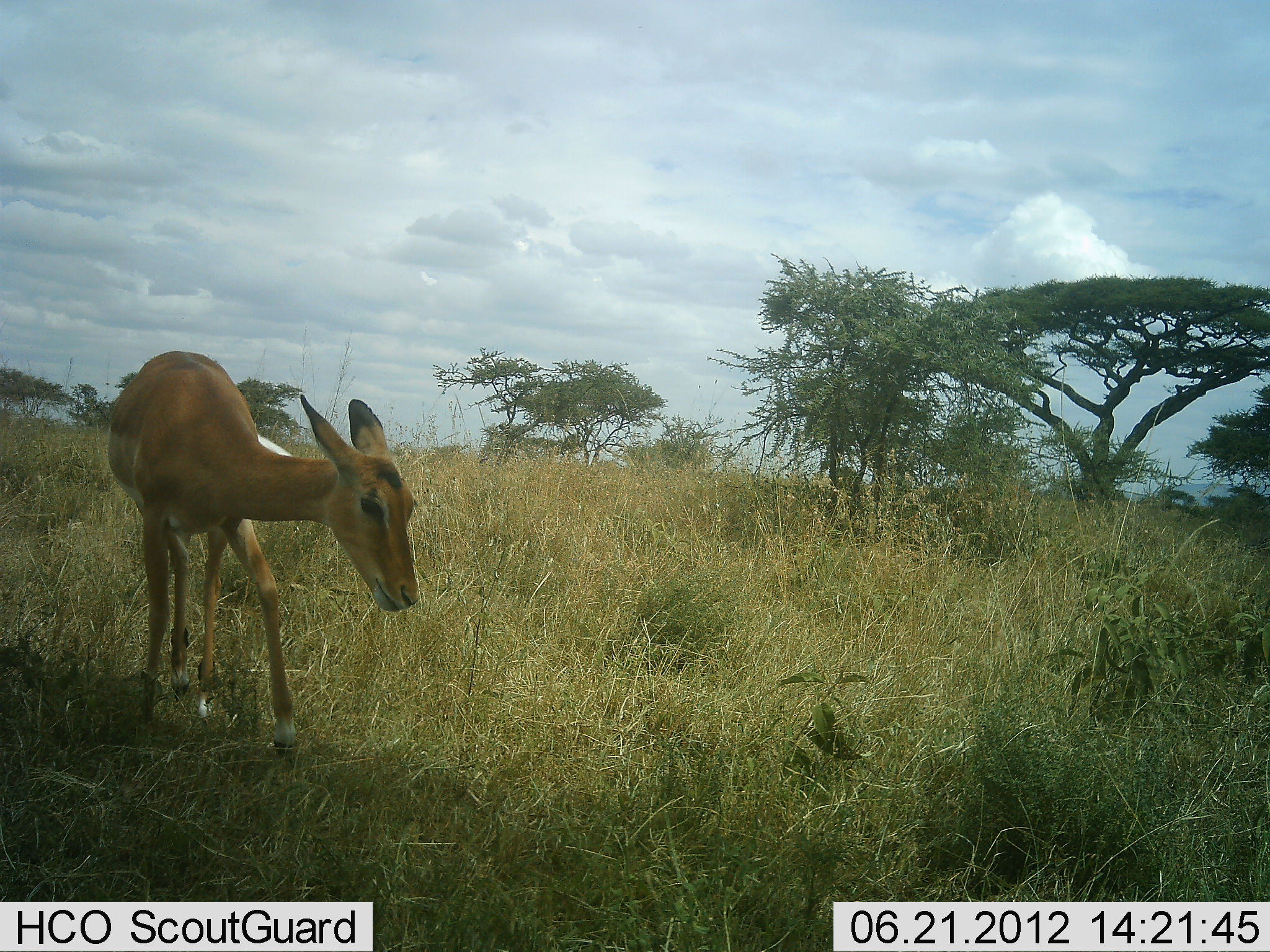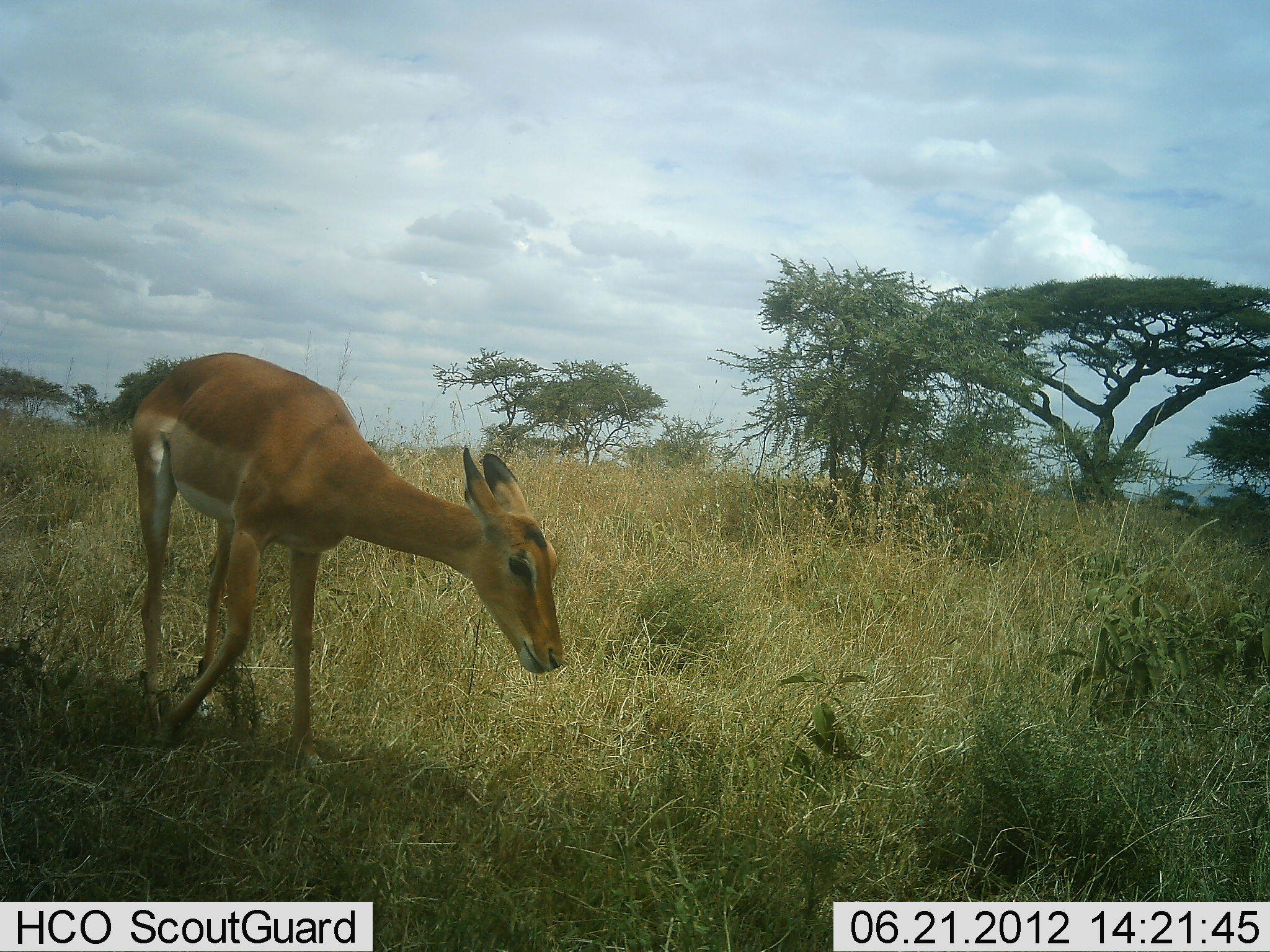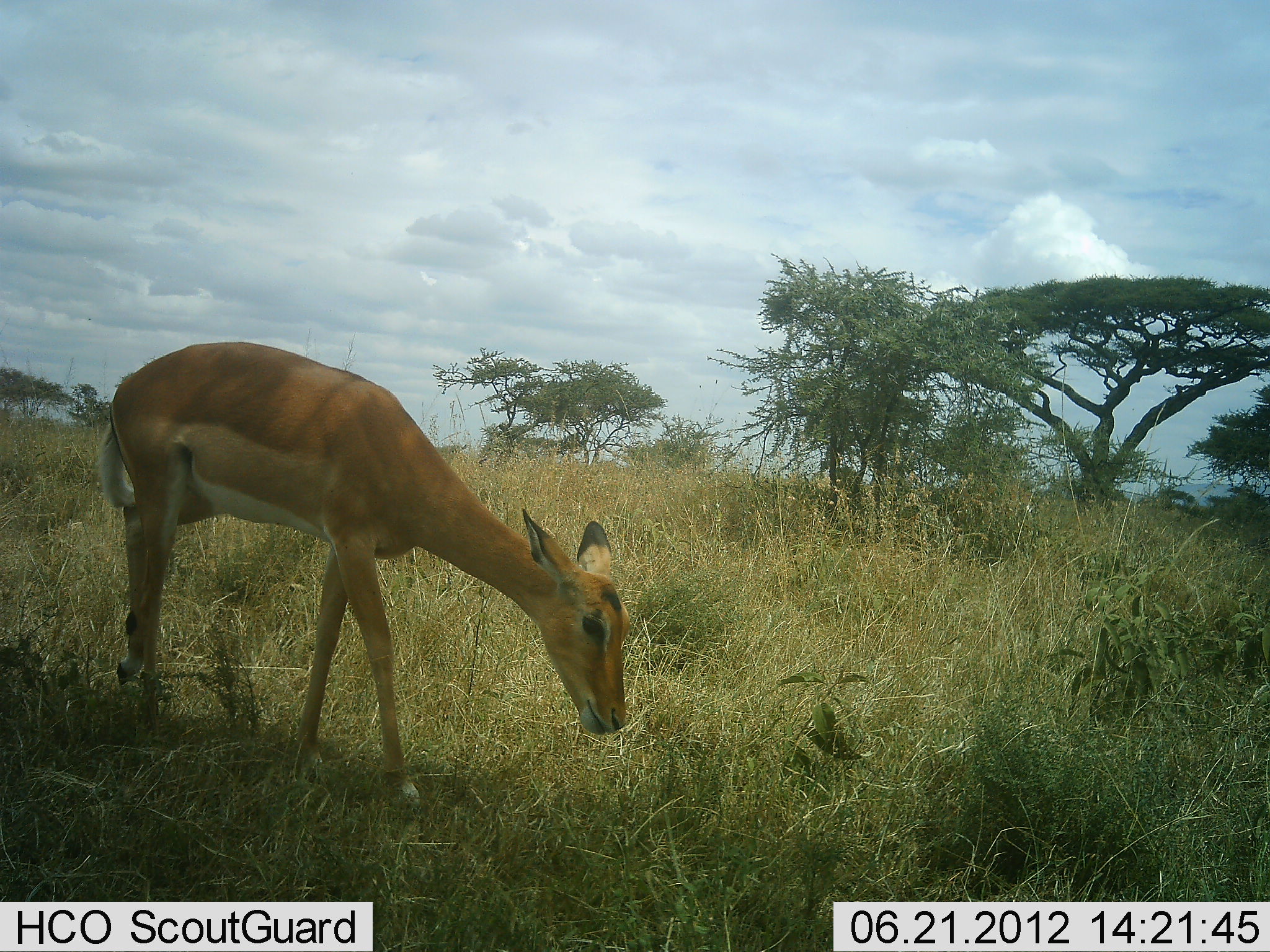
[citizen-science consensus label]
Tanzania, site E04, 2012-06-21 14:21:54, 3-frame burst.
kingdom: Animalia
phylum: Chordata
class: Mammalia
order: Artiodactyla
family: Bovidae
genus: Aepyceros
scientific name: Aepyceros melampus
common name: impala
Impala (Aepyceros melampus), count 1. Behavior (volunteer vote fractions): standing 10%, resting 0%, moving 60%, interacting 0%. Young present (vote fraction): 0%. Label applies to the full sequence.